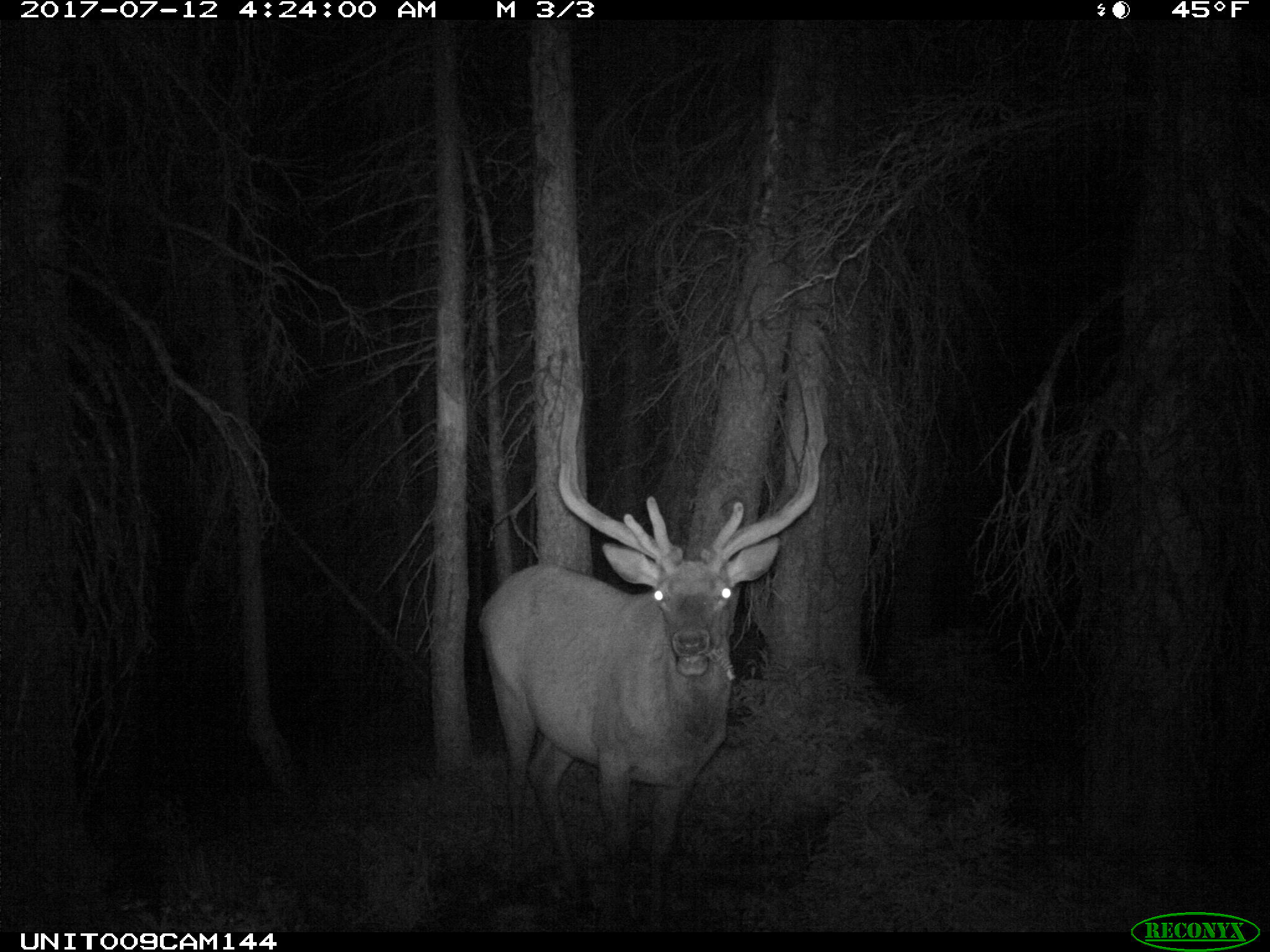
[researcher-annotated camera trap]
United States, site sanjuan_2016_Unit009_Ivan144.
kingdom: Animalia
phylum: Chordata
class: Mammalia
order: Artiodactyla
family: Cervidae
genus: Cervus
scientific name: Cervus elaphus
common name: red deer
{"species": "Cervus elaphus (red deer)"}